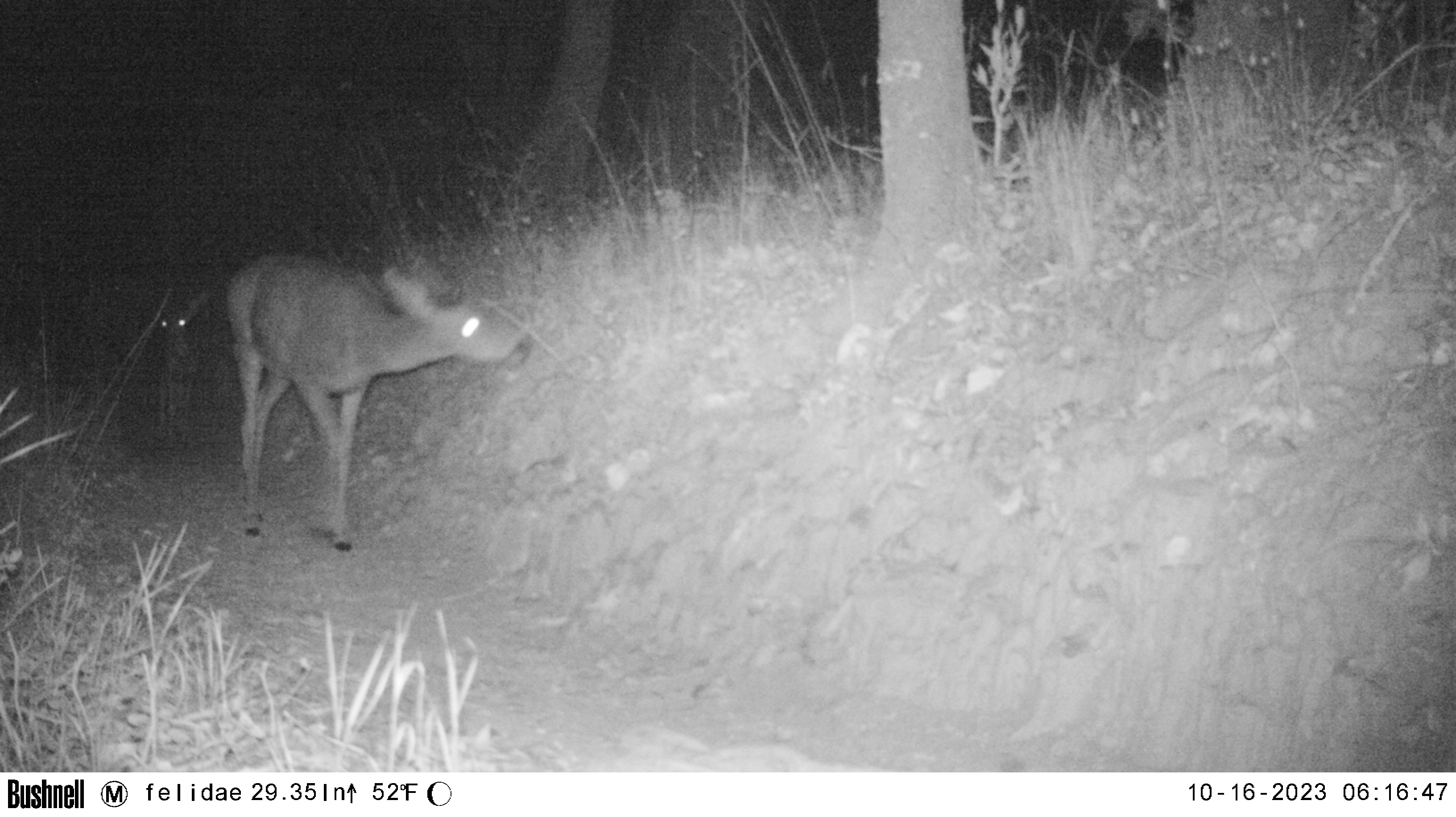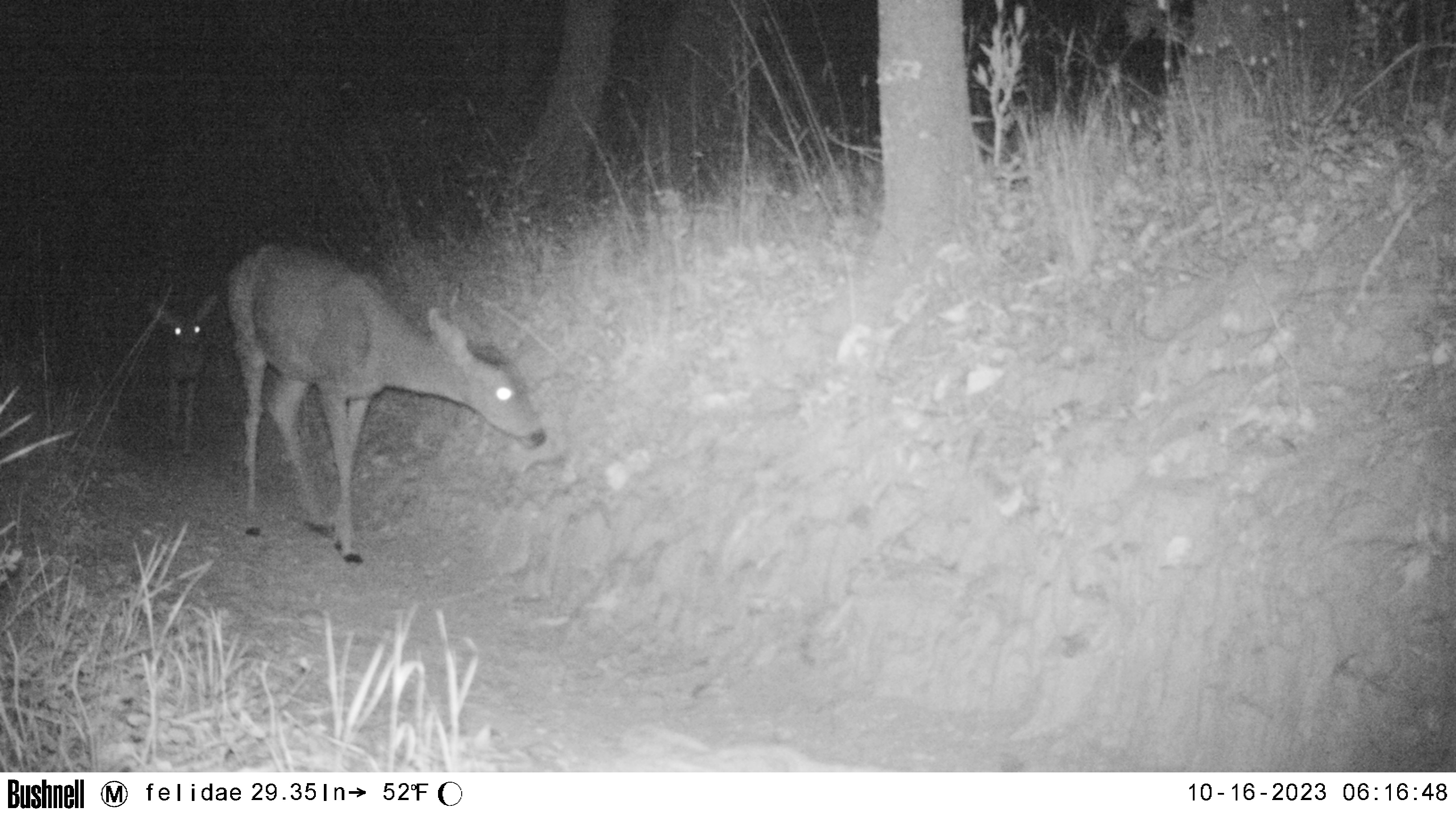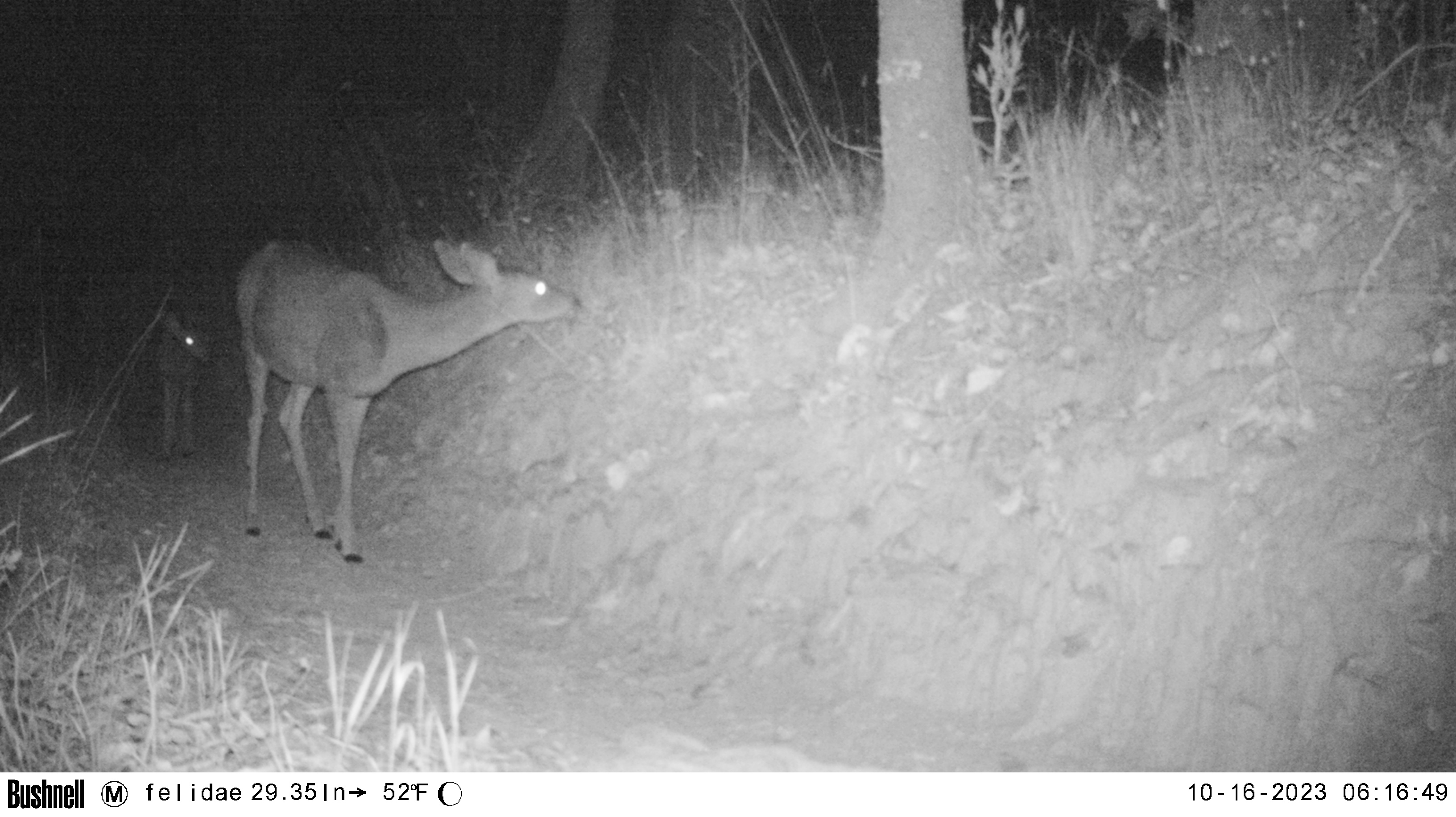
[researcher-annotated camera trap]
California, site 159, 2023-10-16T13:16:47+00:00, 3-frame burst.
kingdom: Animalia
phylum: Chordata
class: Mammalia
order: Artiodactyla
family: Cervidae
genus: Odocoileus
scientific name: Odocoileus hemionus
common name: mule deer